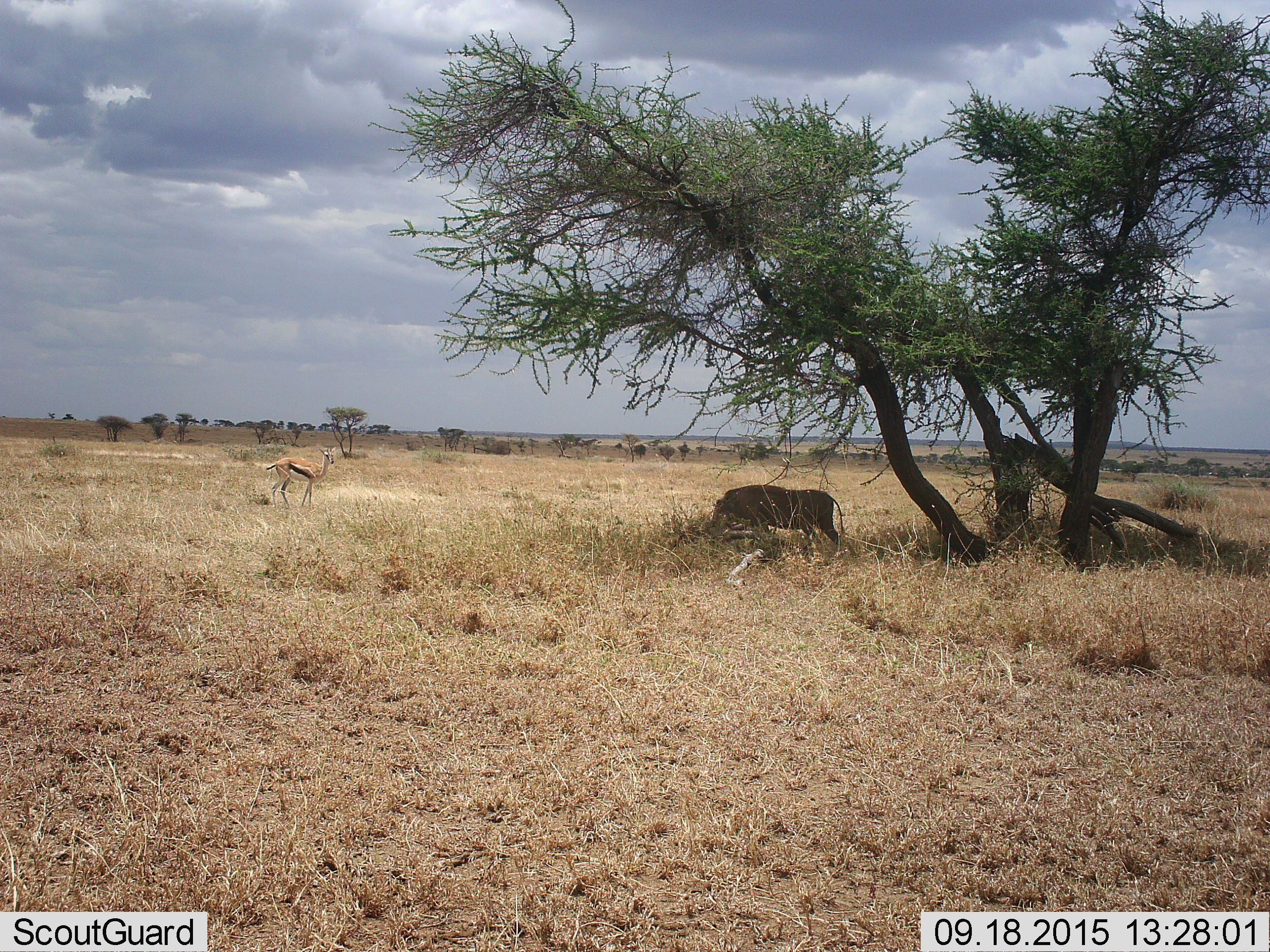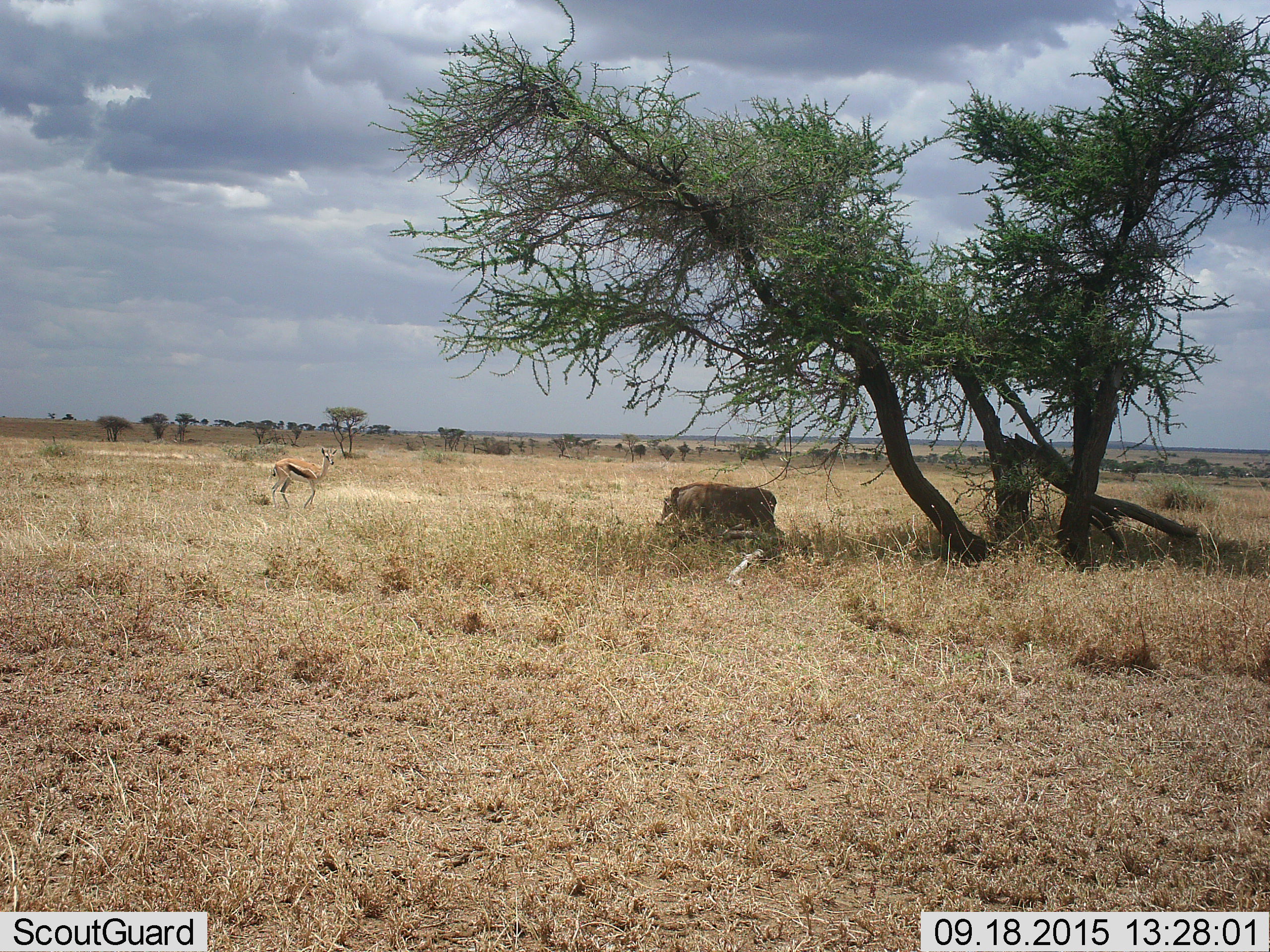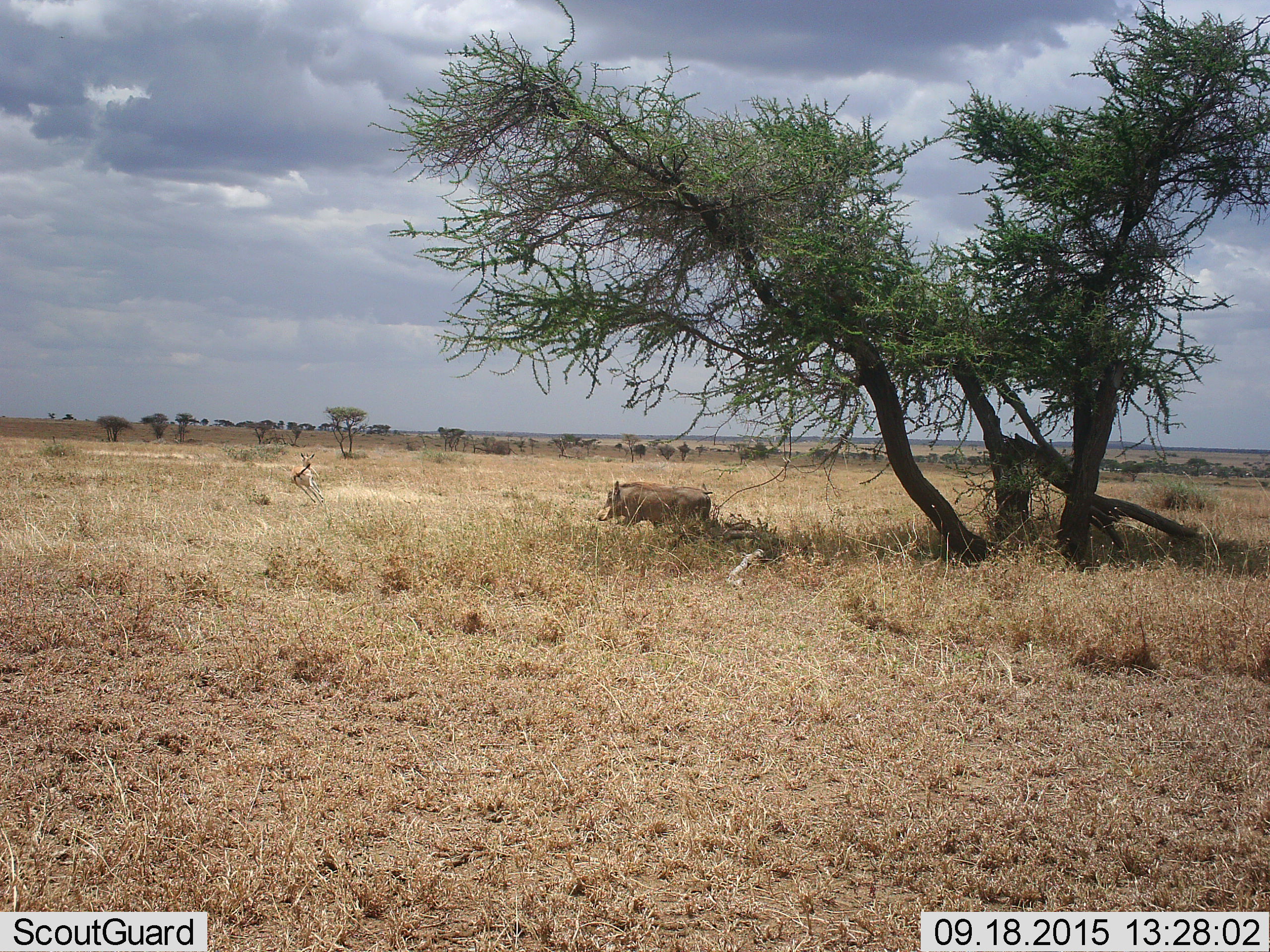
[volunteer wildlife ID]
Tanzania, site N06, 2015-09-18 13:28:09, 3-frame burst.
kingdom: Animalia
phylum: Chordata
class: Mammalia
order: Artiodactyla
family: Bovidae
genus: Eudorcas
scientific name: Eudorcas thomsonii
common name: thomson's gazelle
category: gazellethomsons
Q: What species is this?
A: Gazellethomsons (thomson's gazelle) (Eudorcas thomsonii).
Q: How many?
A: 1.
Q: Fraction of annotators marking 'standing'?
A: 29%.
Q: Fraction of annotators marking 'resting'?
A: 0%.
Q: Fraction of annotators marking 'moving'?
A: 43%.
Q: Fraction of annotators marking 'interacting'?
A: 29%.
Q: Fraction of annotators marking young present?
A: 0%.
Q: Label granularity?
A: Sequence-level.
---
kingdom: Animalia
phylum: Chordata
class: Mammalia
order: Artiodactyla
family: Suidae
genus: Phacochoerus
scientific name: Phacochoerus africanus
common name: warthog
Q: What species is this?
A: Warthog (Phacochoerus africanus).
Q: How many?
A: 1.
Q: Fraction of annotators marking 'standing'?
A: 17%.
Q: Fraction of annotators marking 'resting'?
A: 0%.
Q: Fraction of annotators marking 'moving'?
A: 67%.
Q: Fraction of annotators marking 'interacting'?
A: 17%.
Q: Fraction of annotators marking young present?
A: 0%.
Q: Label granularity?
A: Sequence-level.